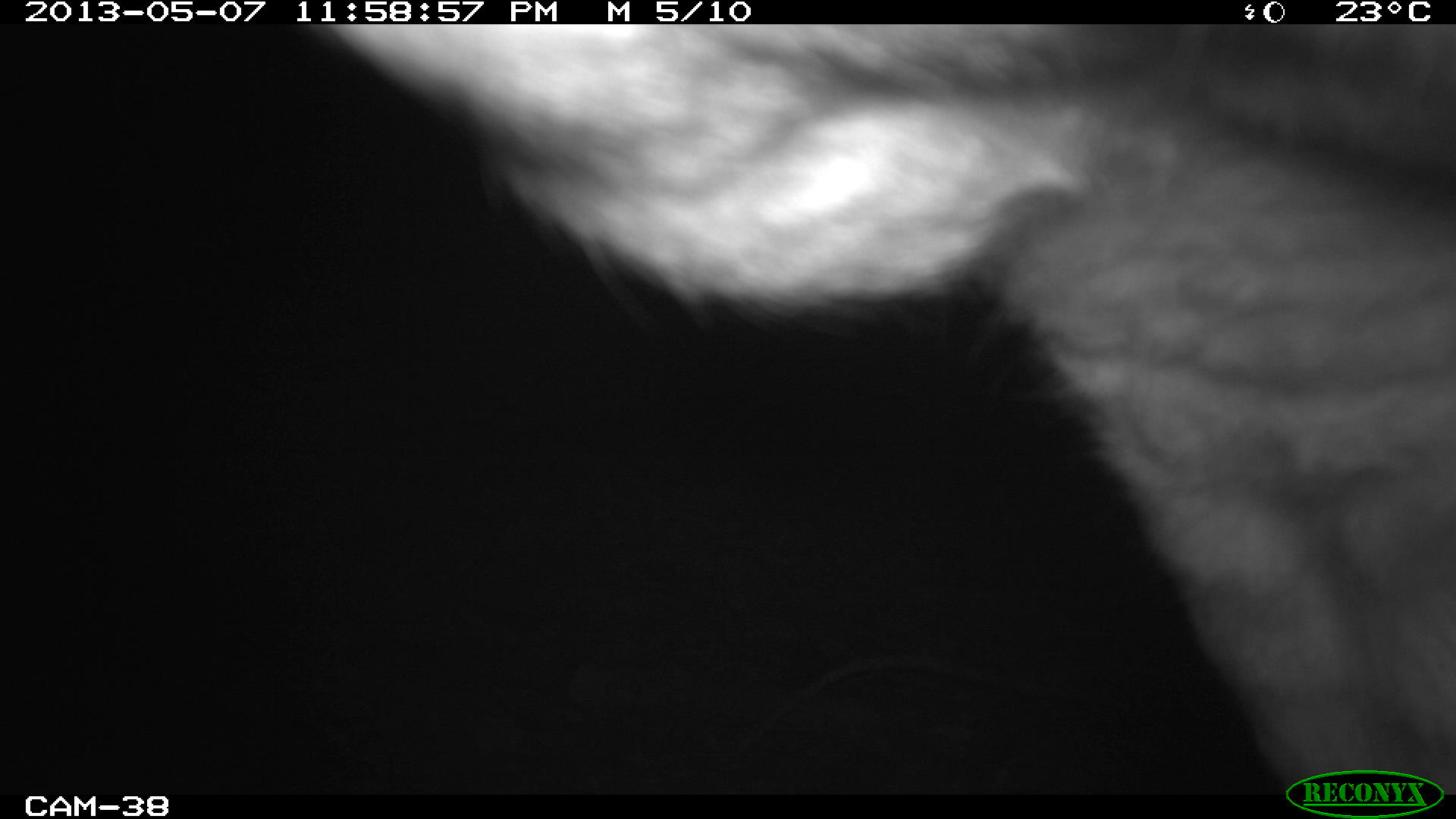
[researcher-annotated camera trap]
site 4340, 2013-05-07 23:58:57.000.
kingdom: Animalia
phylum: Chordata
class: Mammalia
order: Perissodactyla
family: Tapiridae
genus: Tapirus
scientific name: Tapirus bairdii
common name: baird's tapir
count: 1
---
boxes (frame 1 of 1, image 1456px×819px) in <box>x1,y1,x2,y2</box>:
tapirus bairdii: <box>323,24,1456,795</box>